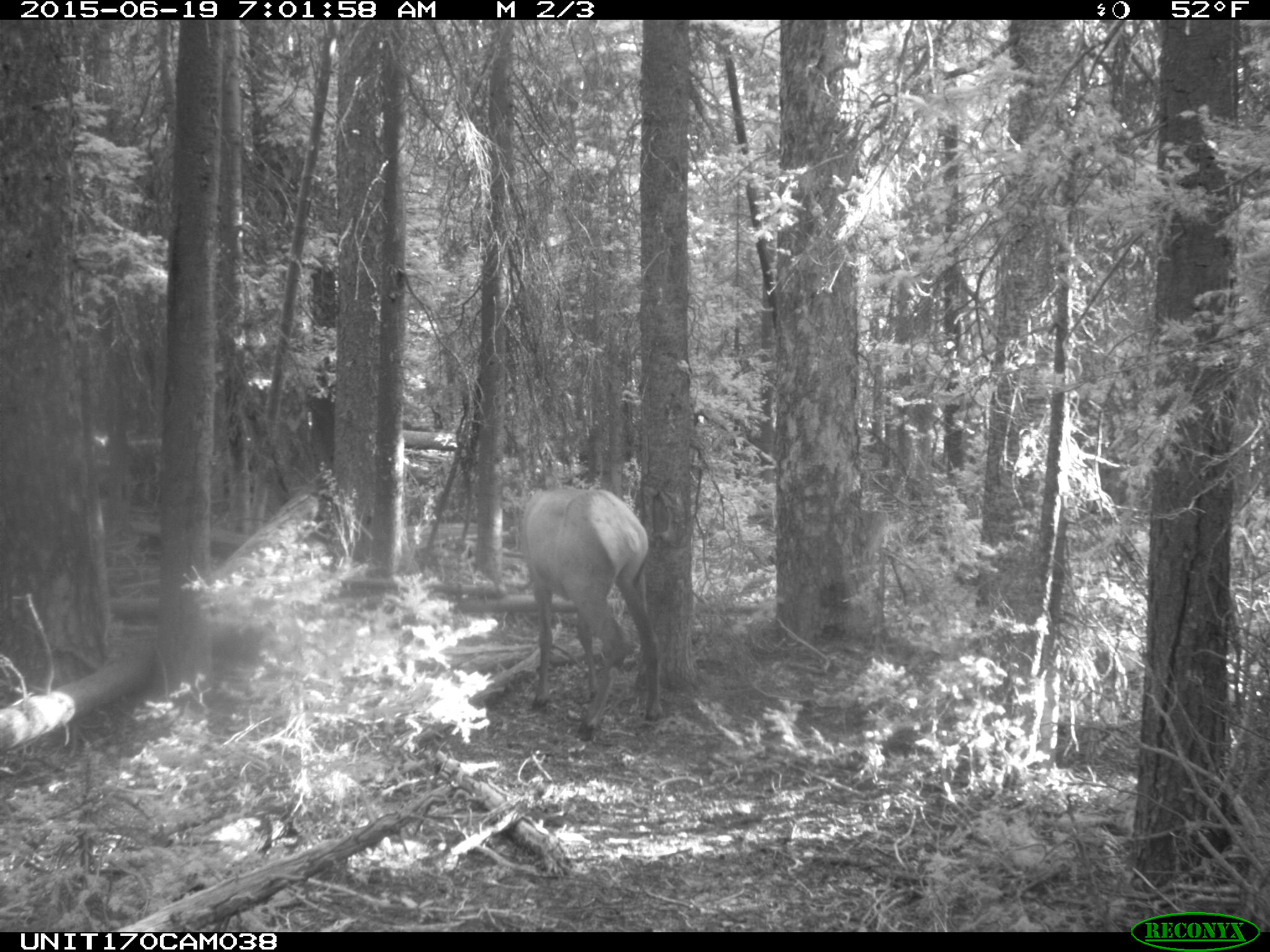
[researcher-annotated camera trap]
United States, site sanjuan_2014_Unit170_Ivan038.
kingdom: Animalia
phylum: Chordata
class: Mammalia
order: Artiodactyla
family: Cervidae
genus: Cervus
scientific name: Cervus elaphus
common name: red deer